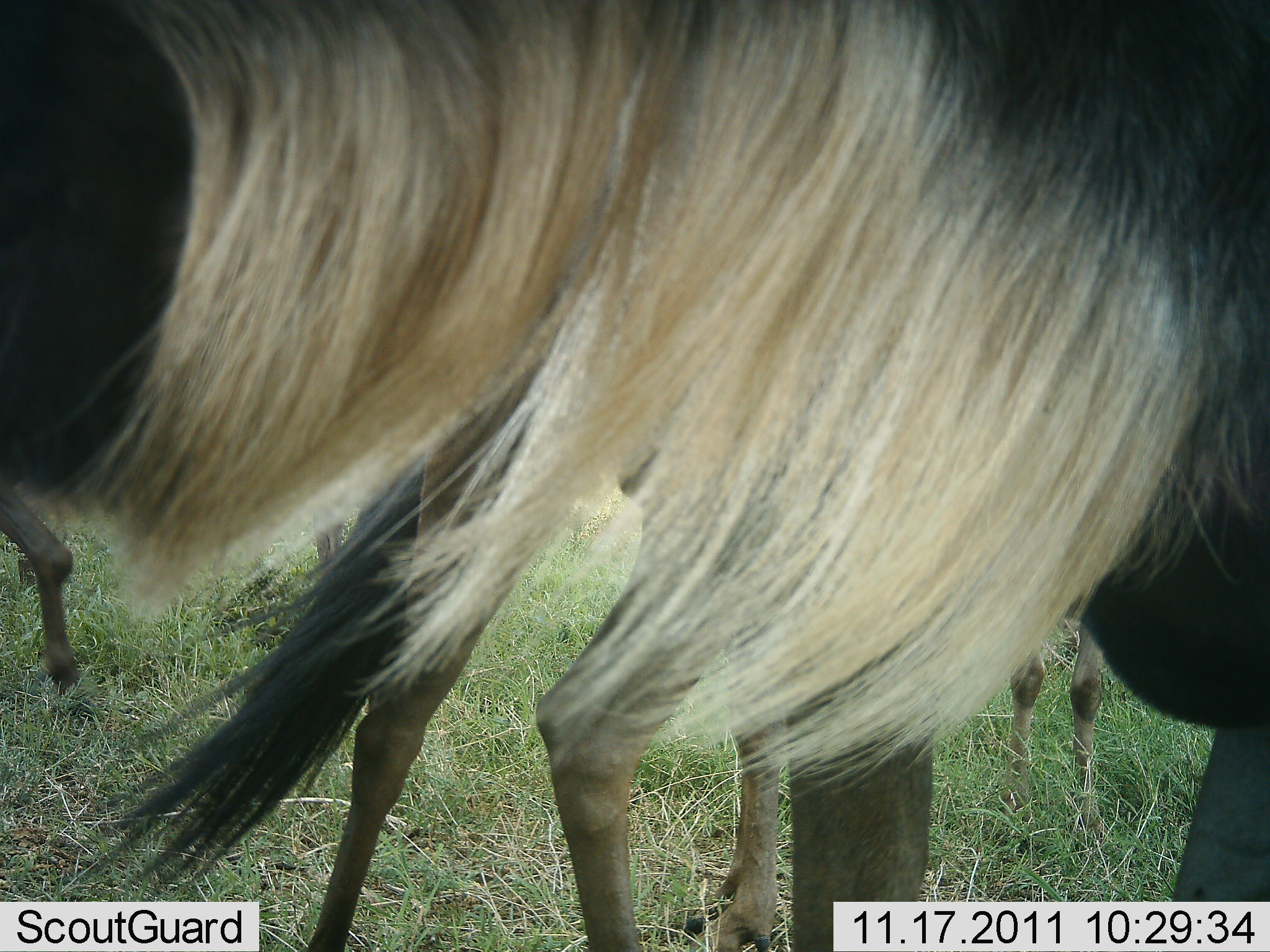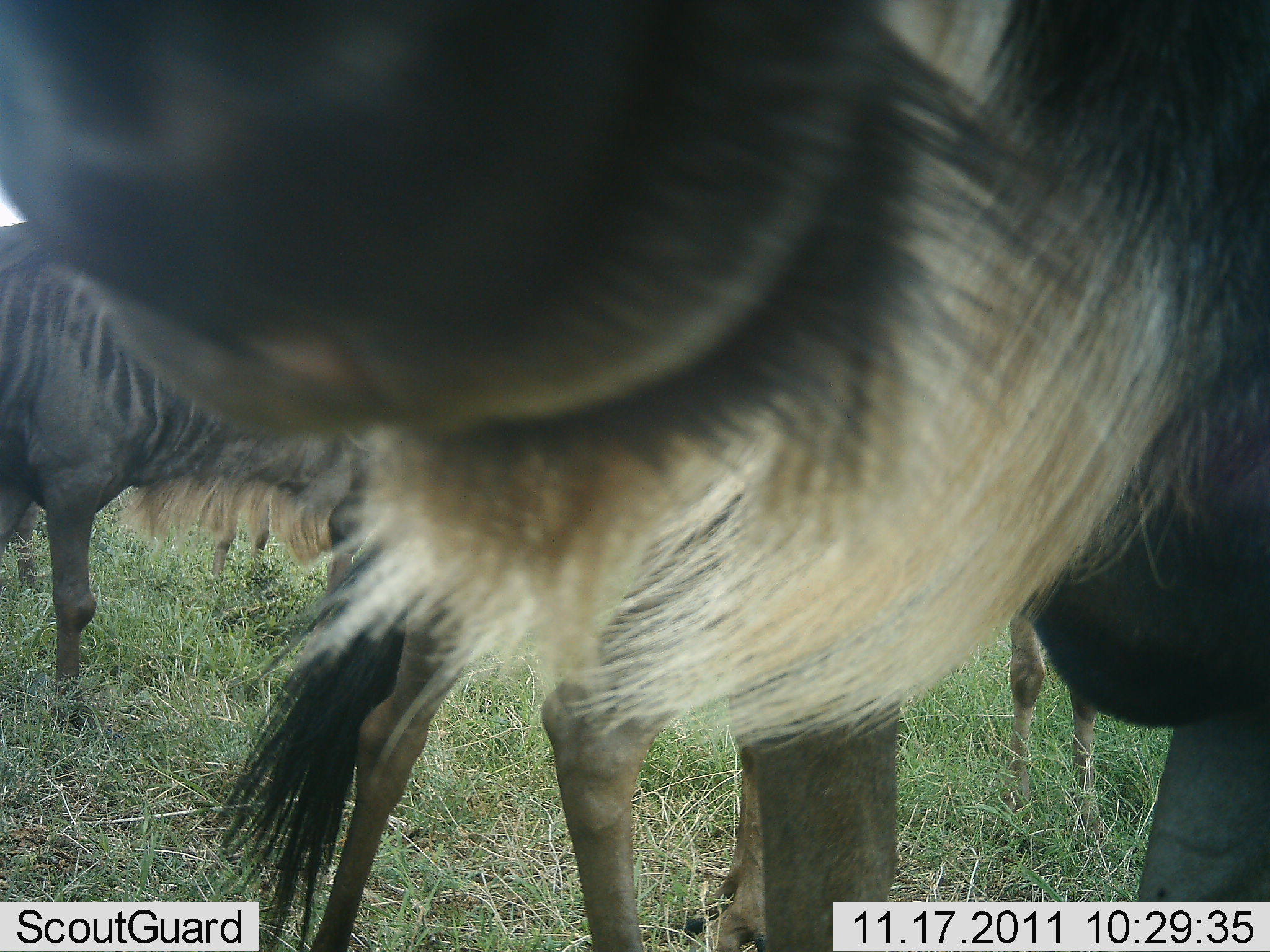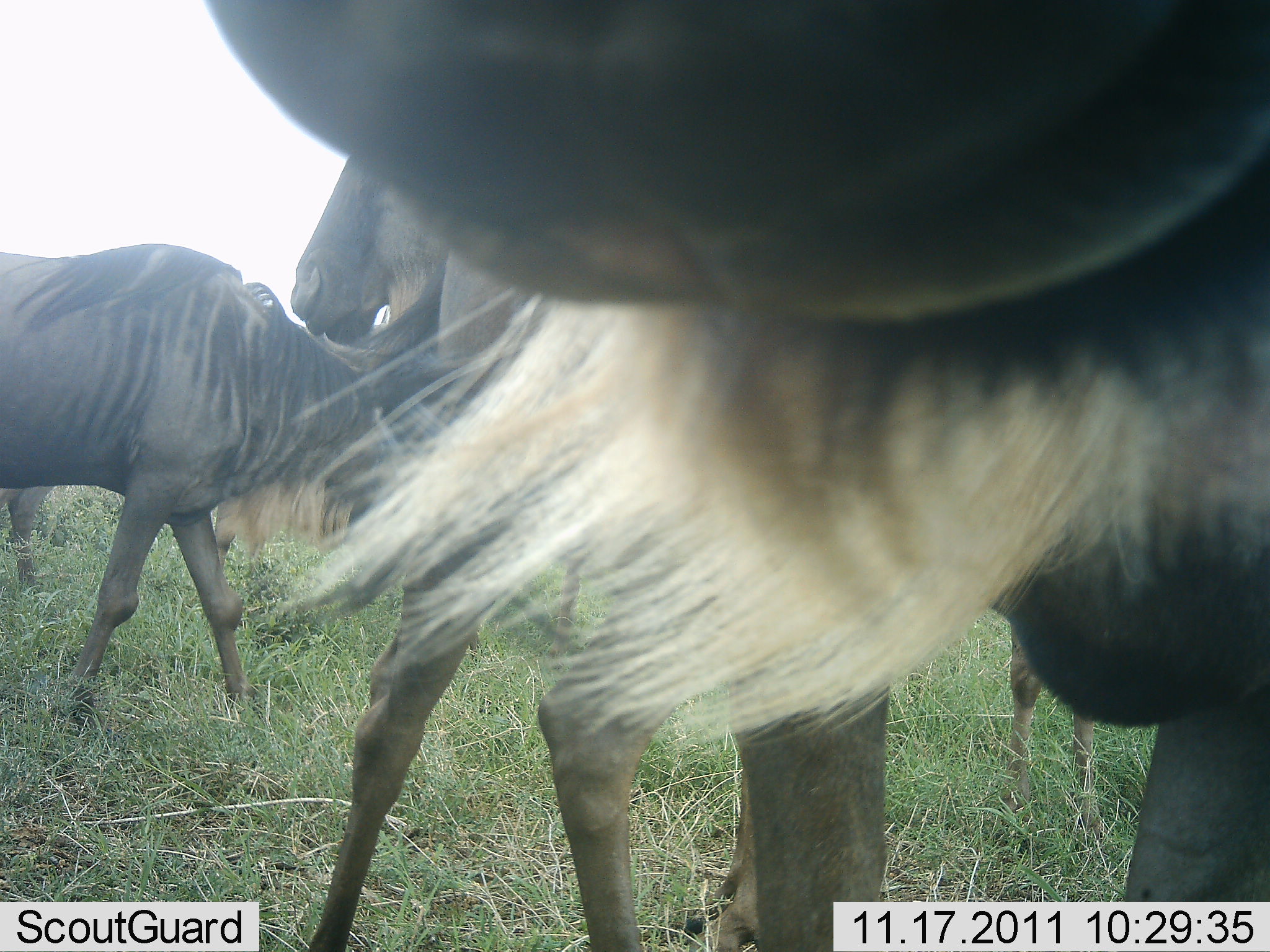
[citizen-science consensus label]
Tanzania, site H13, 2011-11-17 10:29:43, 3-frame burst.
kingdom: Animalia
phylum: Chordata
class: Mammalia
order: Artiodactyla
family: Bovidae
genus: Connochaetes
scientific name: Connochaetes taurinus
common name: blue wildebeest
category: wildebeest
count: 4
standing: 45%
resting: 0%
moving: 64%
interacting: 0%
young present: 0%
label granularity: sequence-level